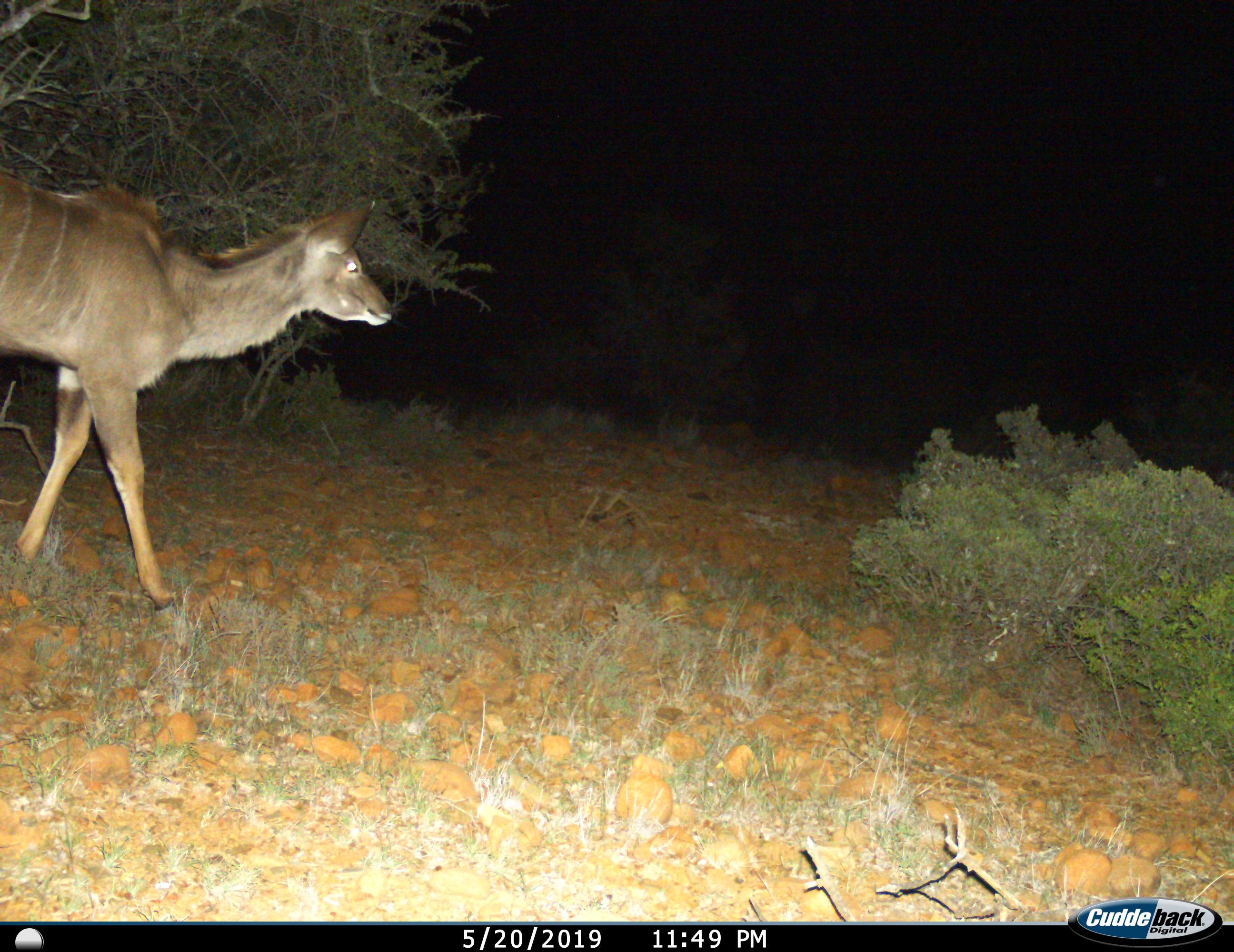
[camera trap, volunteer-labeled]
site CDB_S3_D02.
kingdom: Animalia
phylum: Chordata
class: Mammalia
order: Artiodactyla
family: Bovidae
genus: Tragelaphus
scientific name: Tragelaphus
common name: kudu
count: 1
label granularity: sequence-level